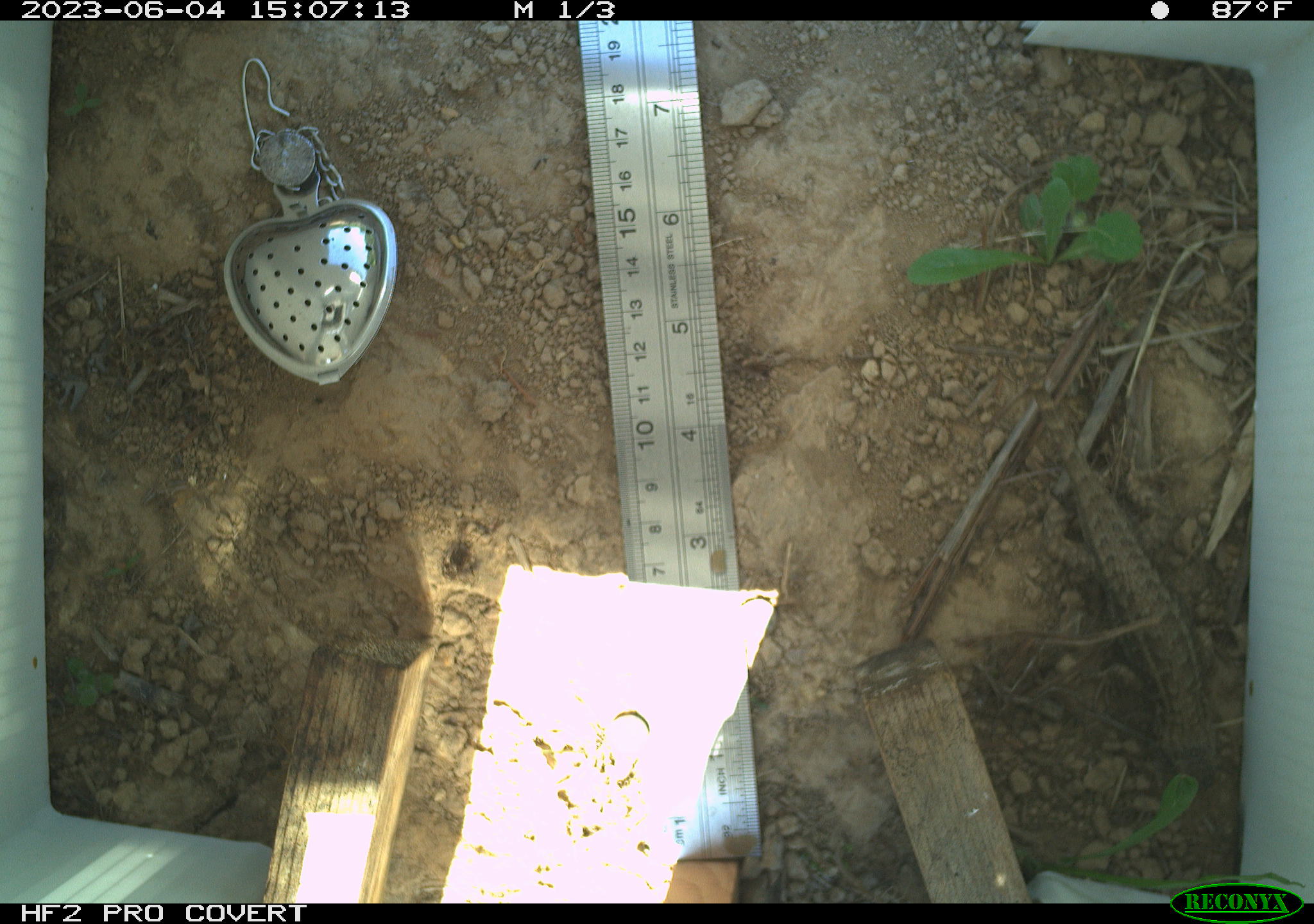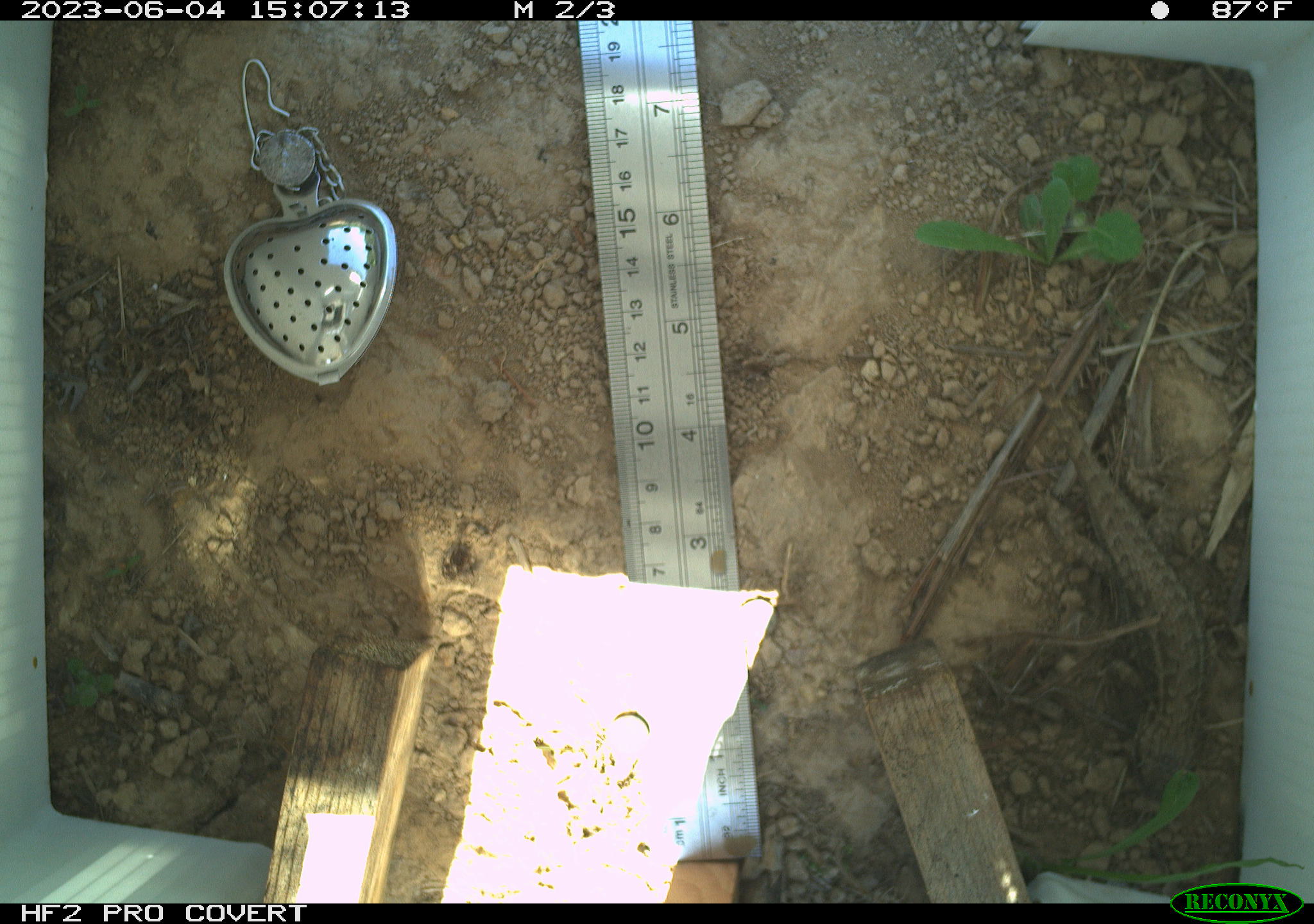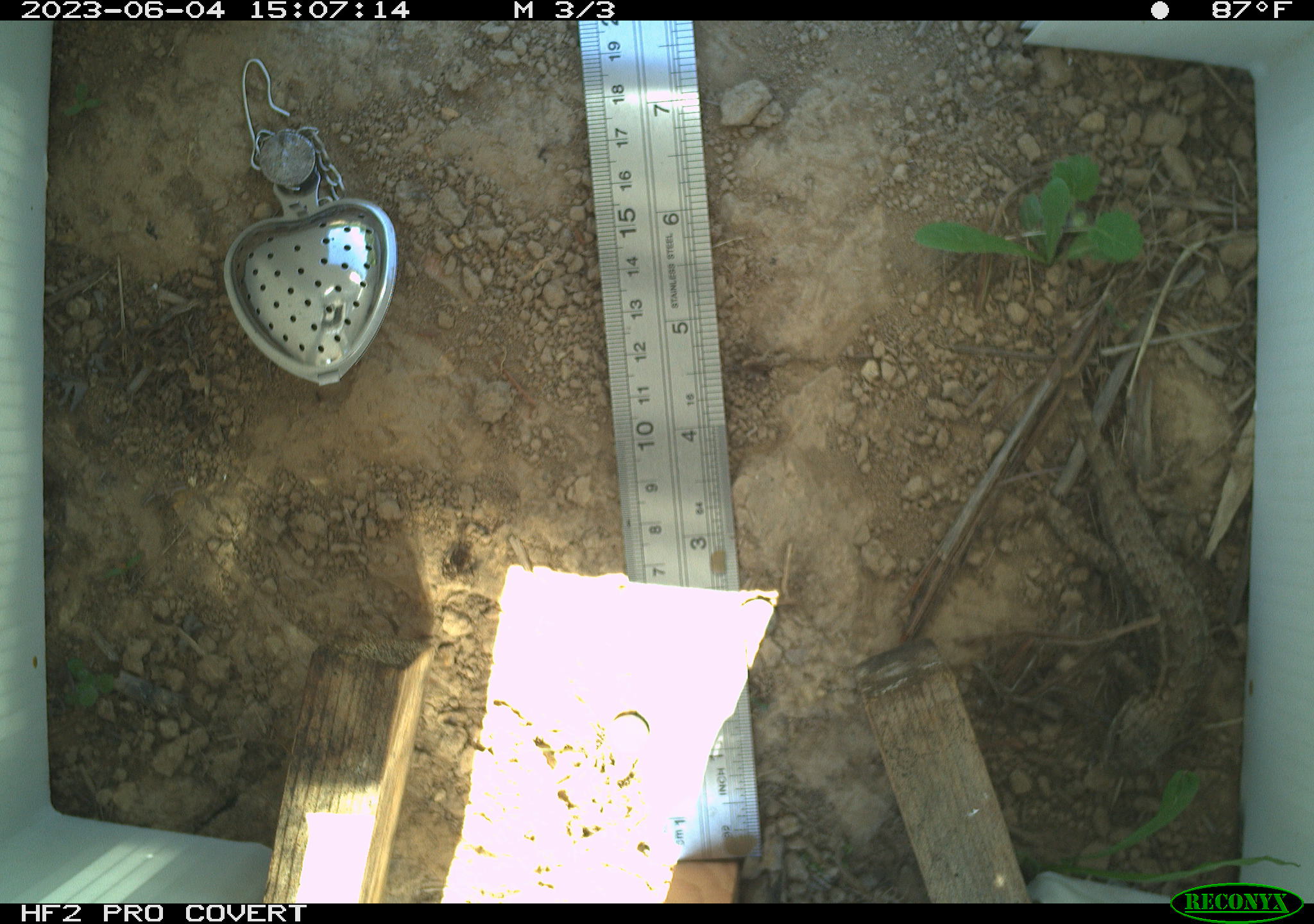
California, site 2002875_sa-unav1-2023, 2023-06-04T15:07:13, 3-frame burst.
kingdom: Animalia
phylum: Chordata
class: Reptilia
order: Squamata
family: Phrynosomatidae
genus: Sceloporus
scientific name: Sceloporus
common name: spiny lizards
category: sceloporus species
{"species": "sceloporus species (spiny lizards) (Sceloporus)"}